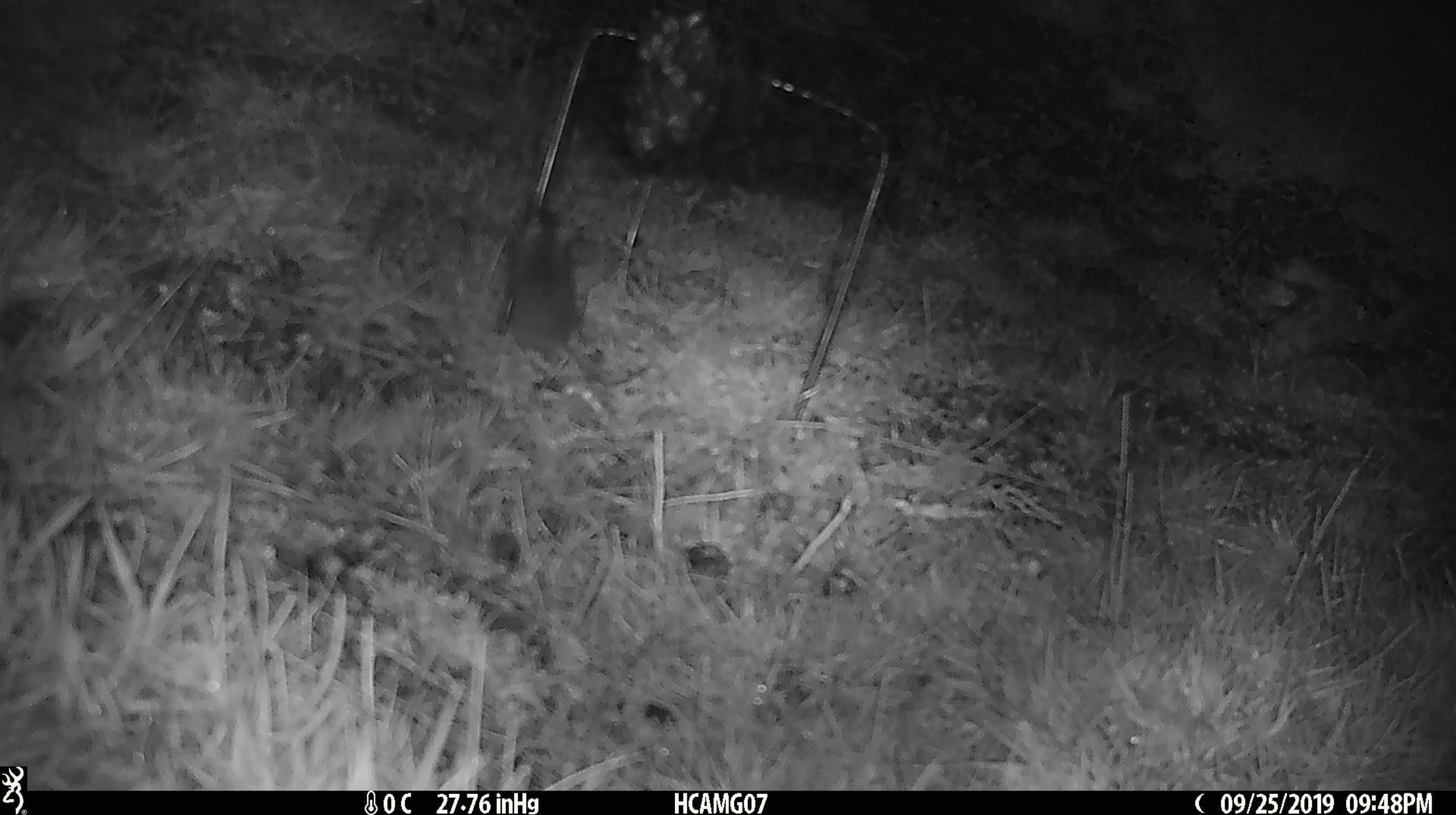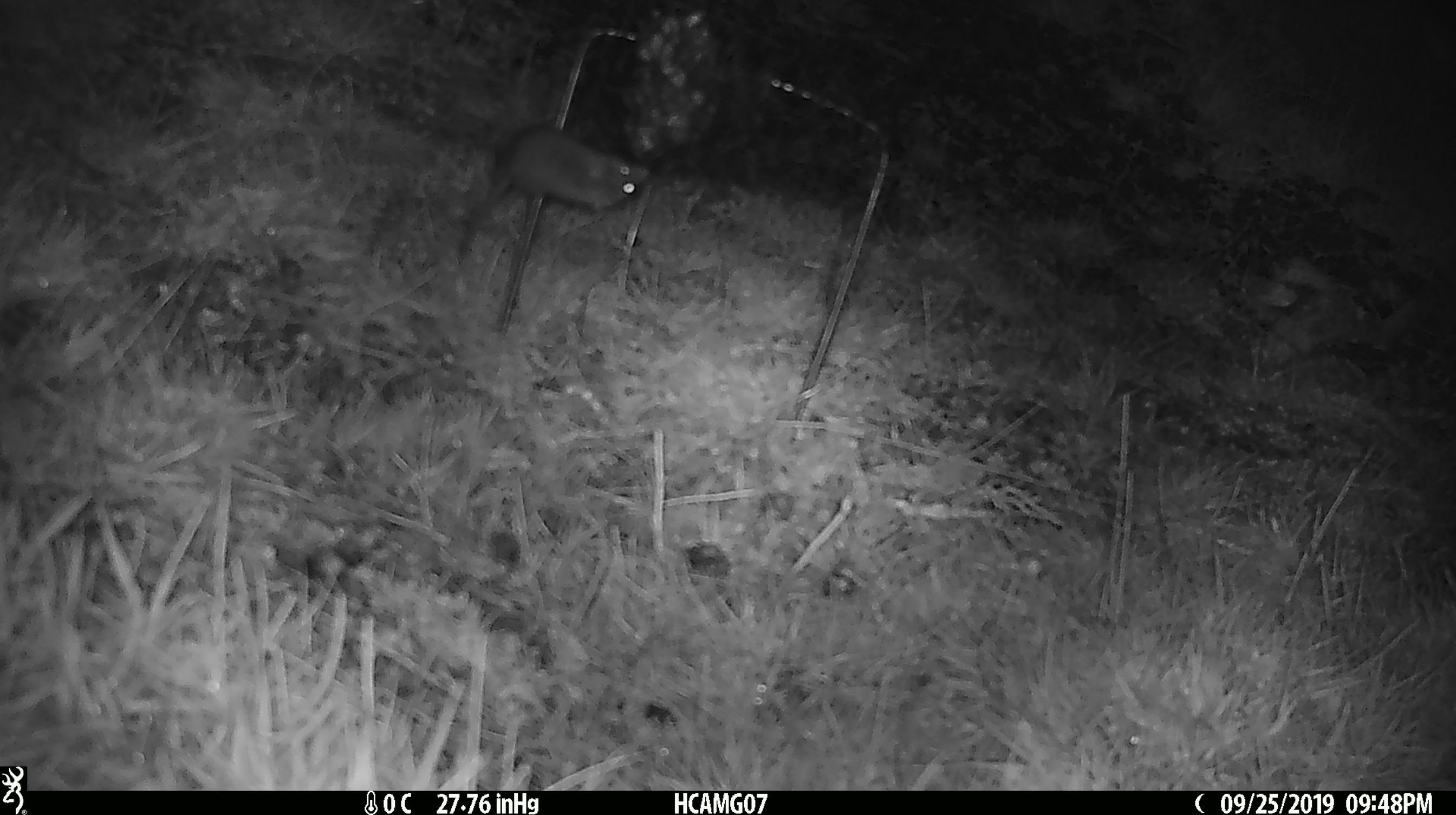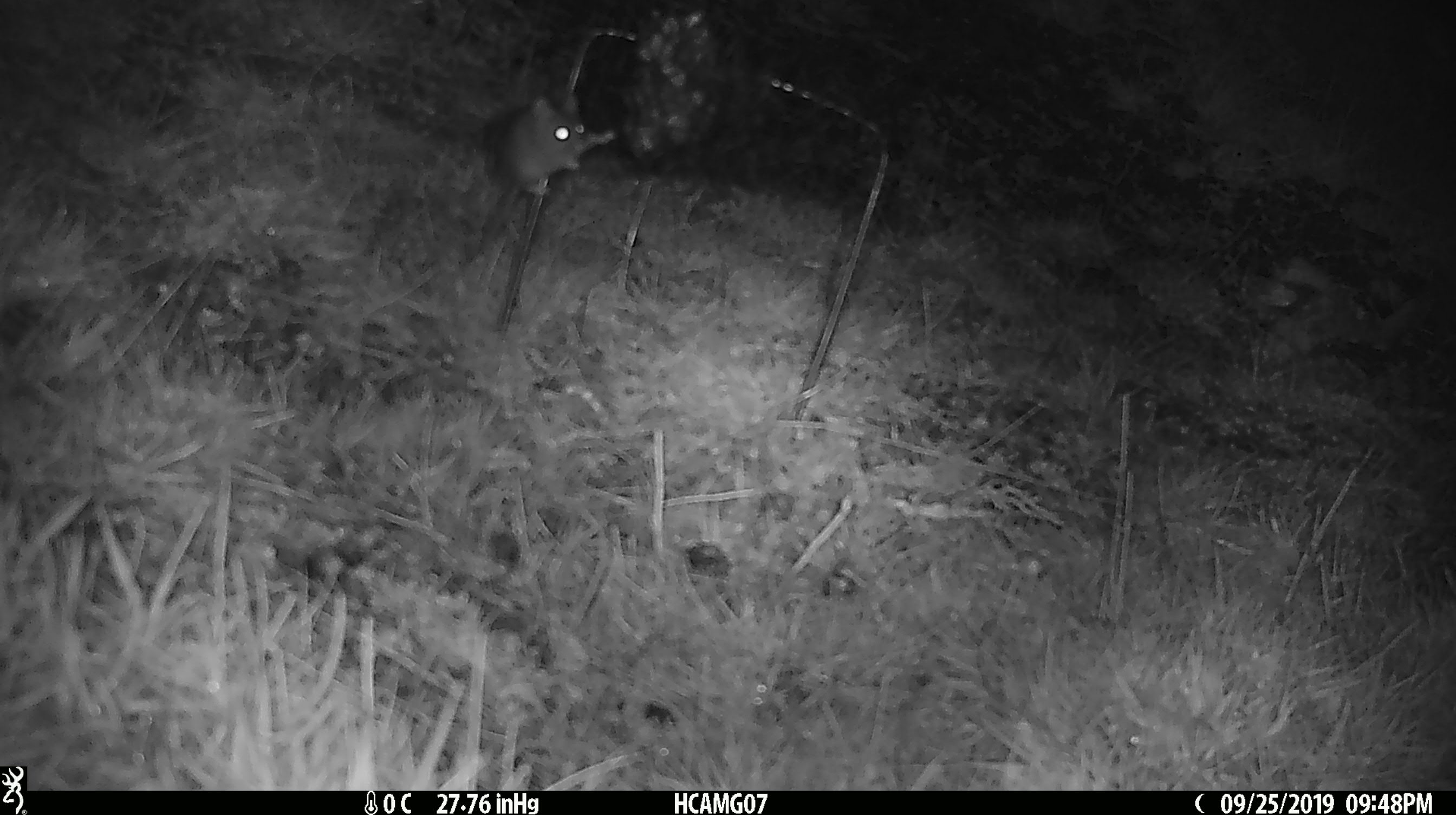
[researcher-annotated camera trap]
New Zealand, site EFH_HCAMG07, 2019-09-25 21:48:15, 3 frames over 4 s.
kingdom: Animalia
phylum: Chordata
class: Mammalia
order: Rodentia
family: Muridae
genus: Mus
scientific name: Mus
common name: mouse